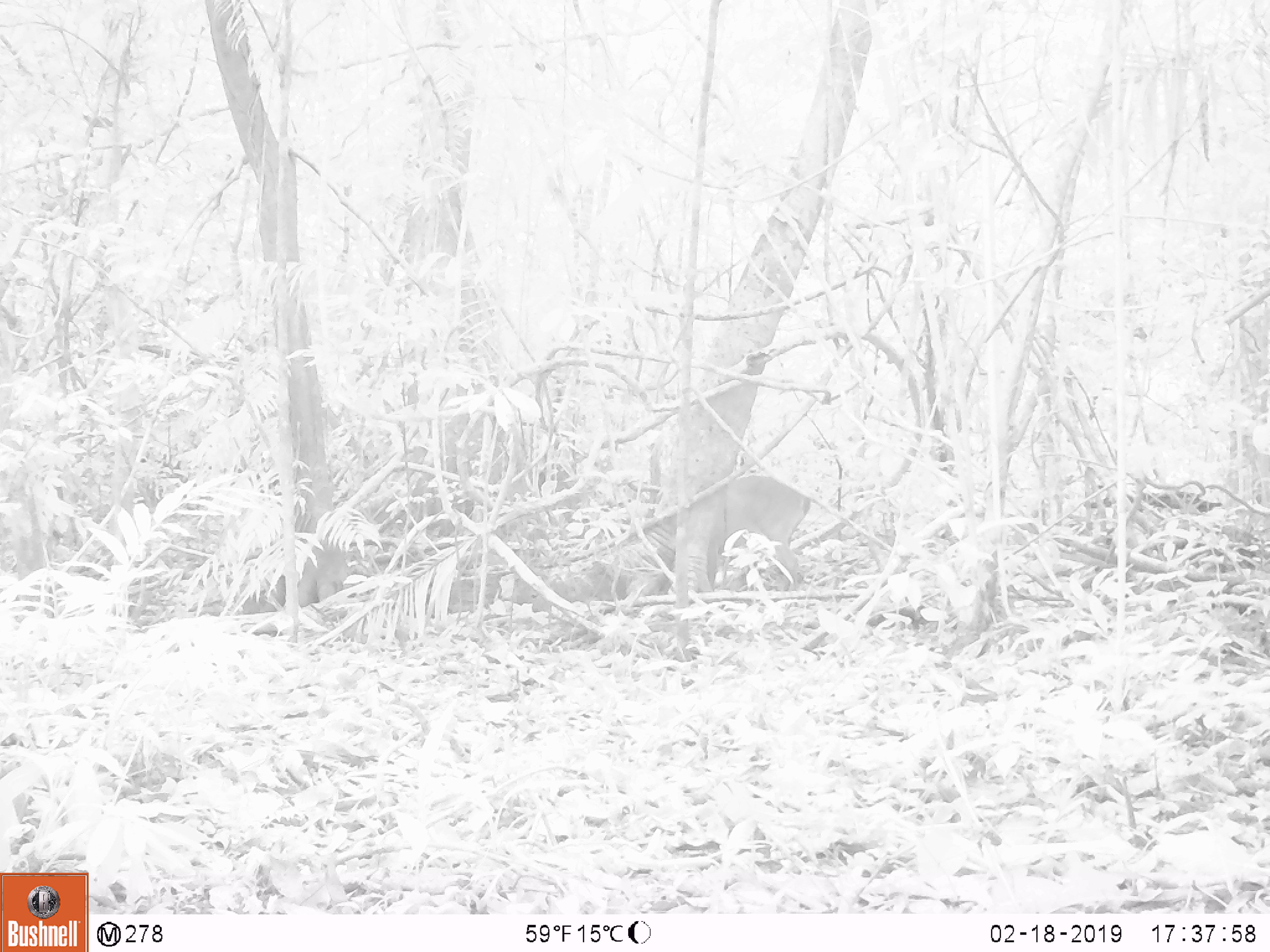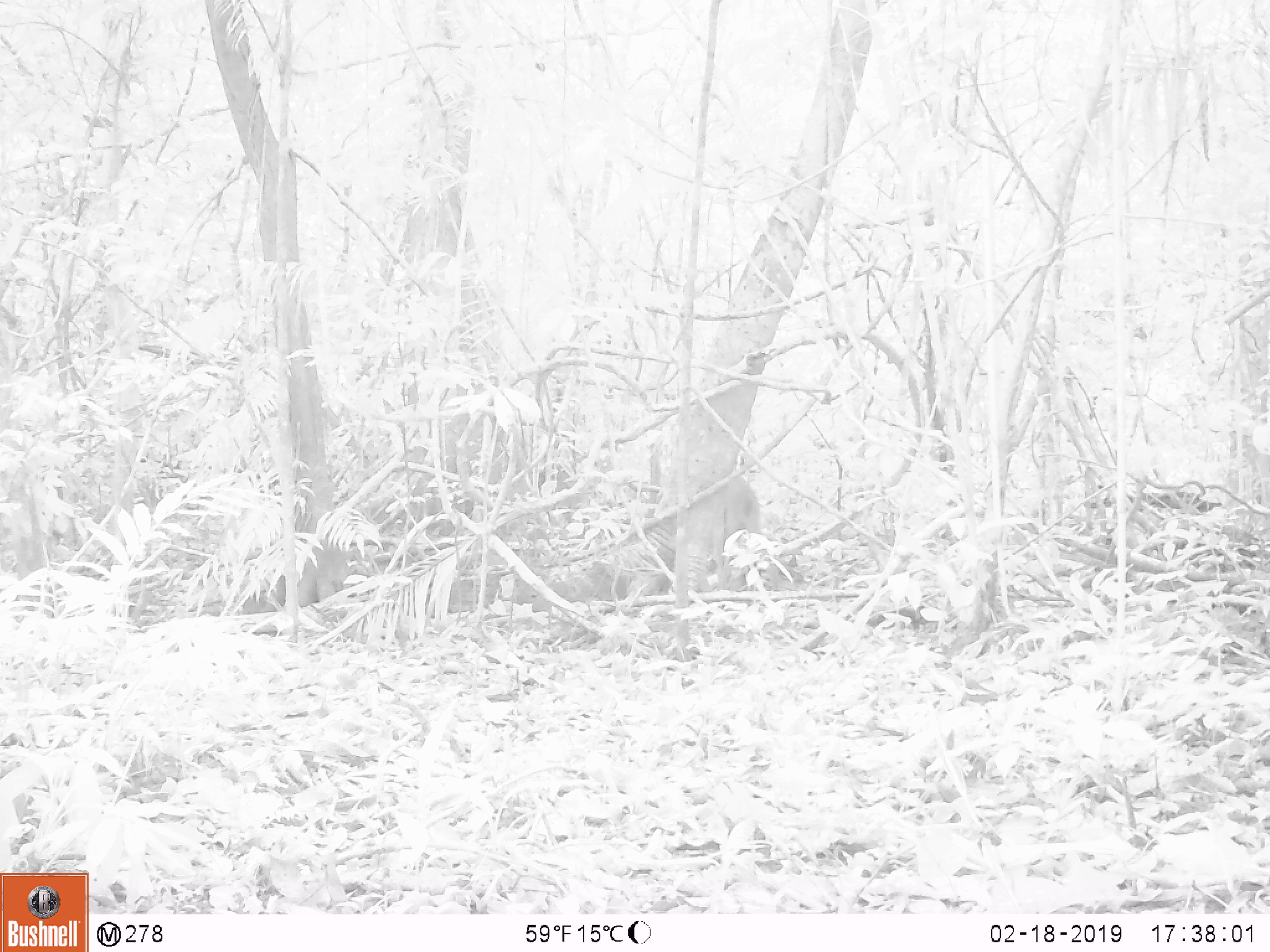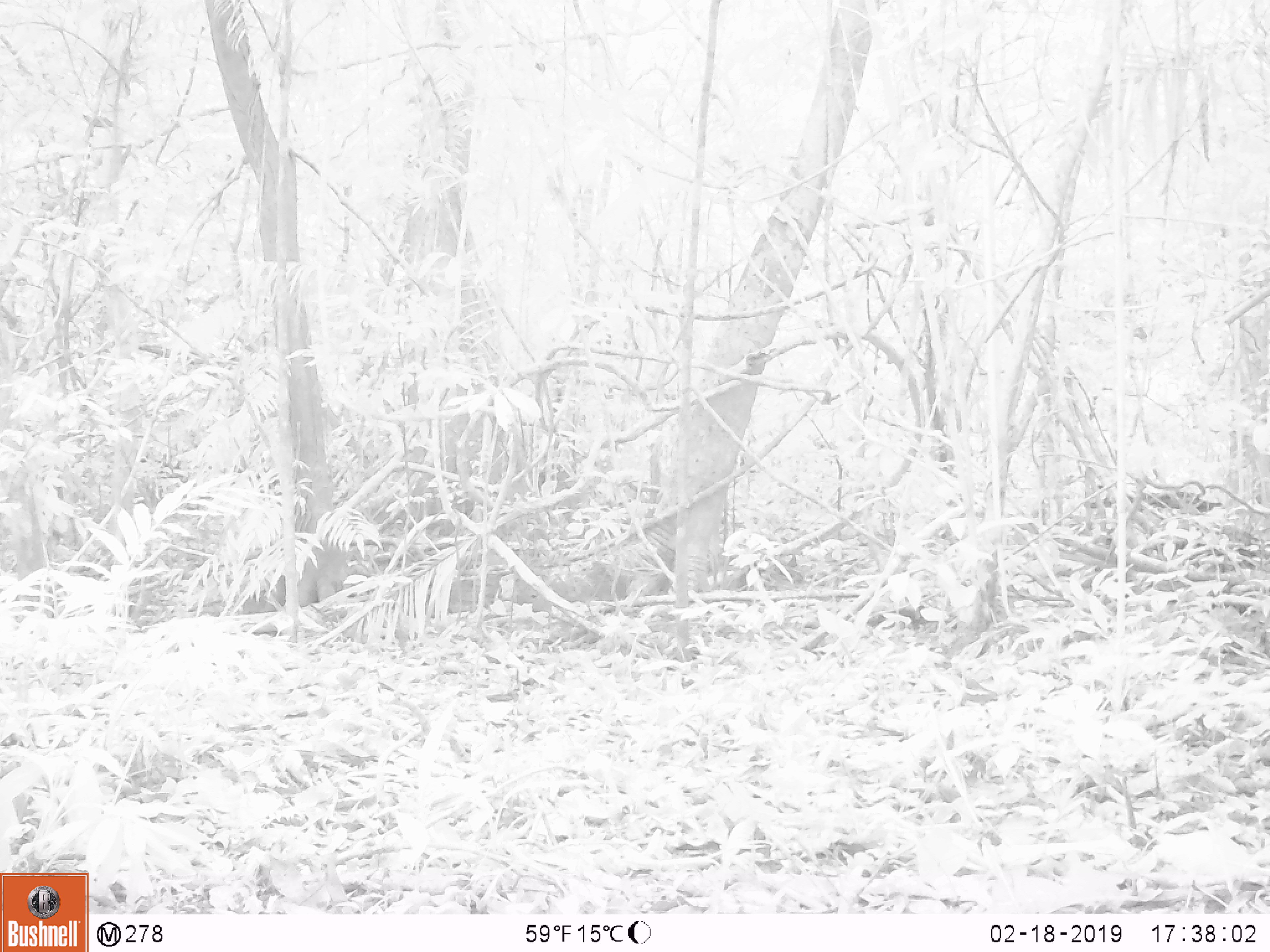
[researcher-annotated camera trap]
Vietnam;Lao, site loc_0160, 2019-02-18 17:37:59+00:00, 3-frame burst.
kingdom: Animalia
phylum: Chordata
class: Mammalia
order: Artiodactyla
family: Cervidae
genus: Muntiacus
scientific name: Muntiacus vuquangensis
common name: large-antlered muntjac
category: large antlered muntjac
Large antlered muntjac (large-antlered muntjac) (Muntiacus vuquangensis). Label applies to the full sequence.